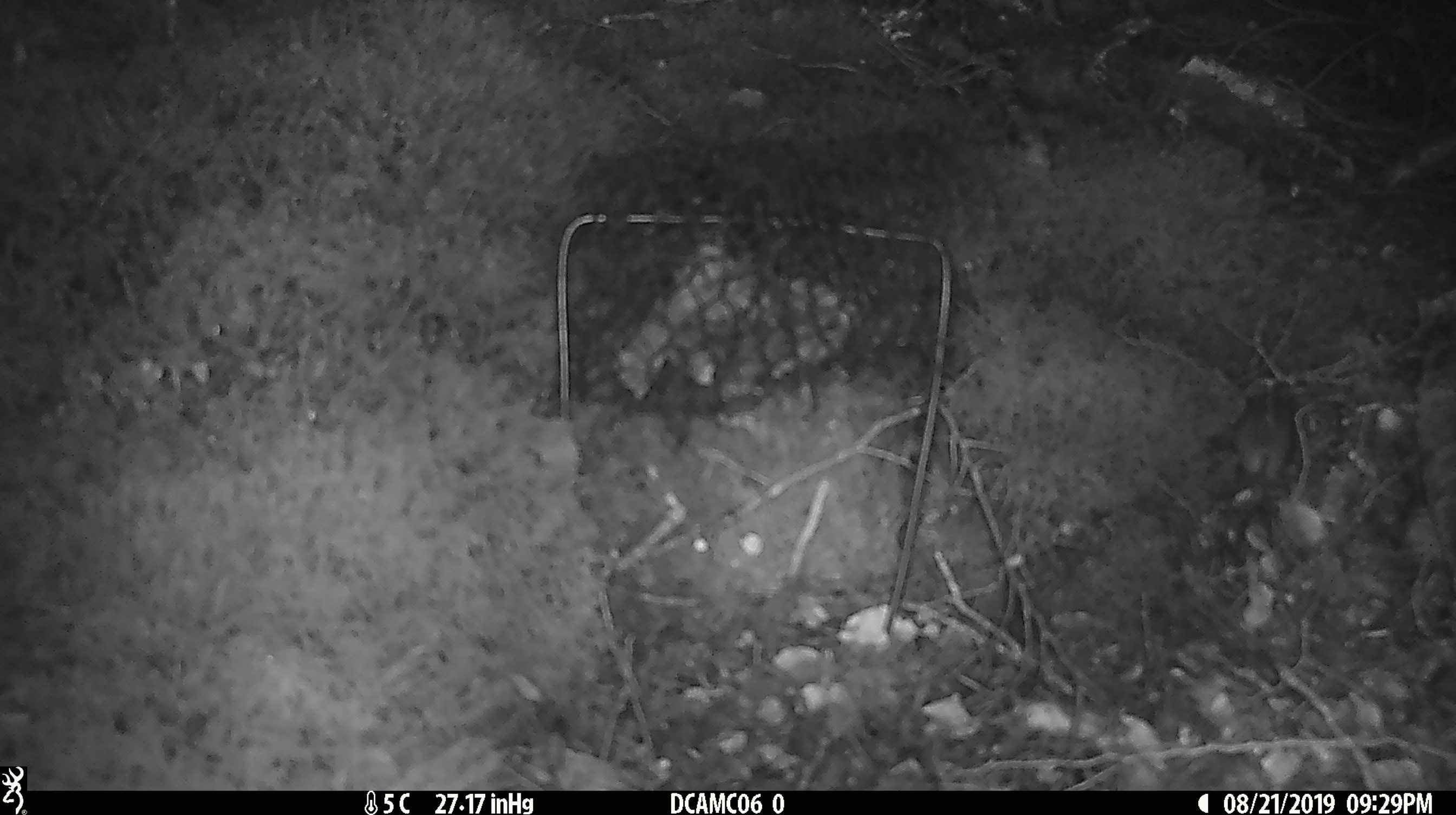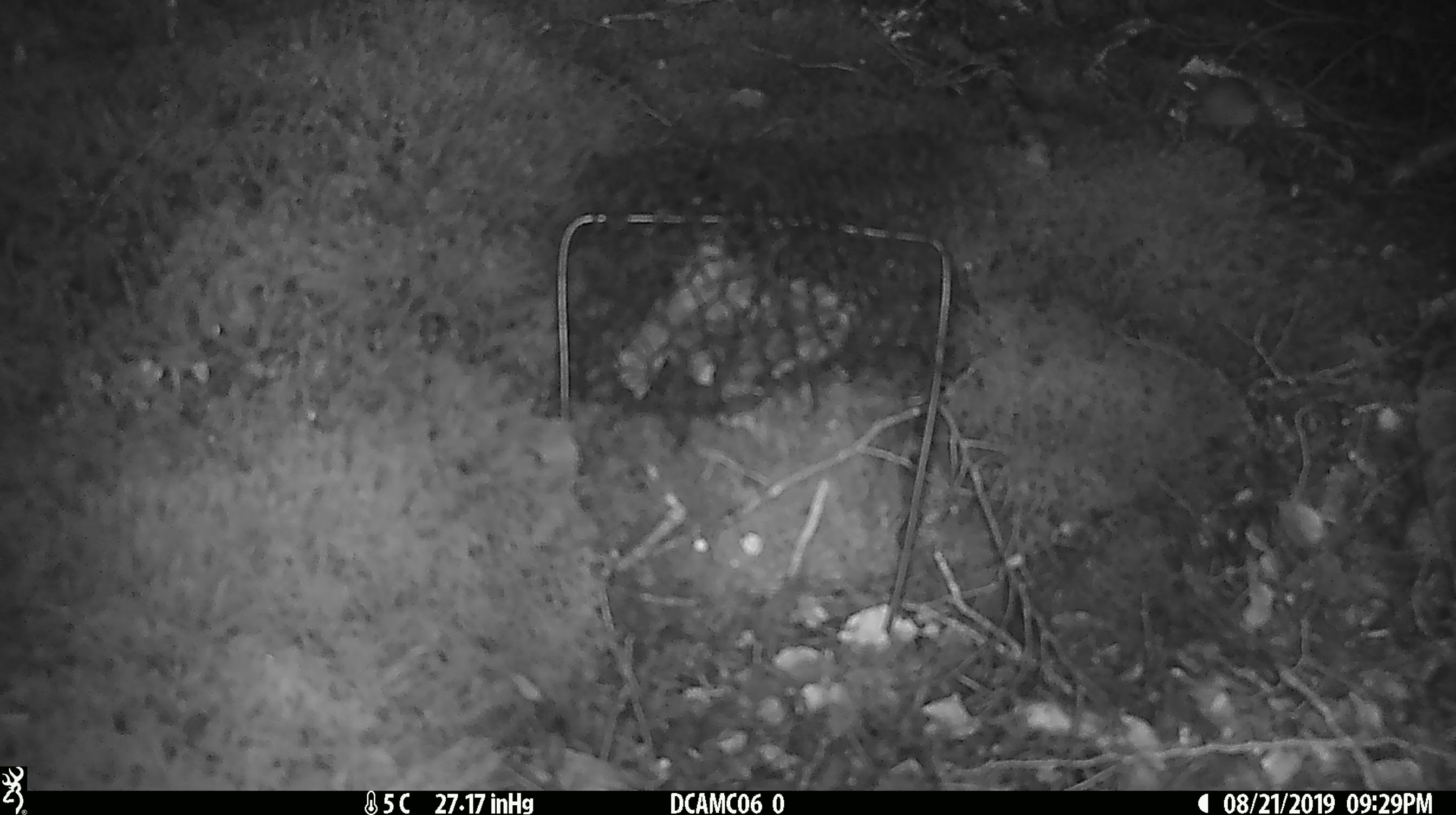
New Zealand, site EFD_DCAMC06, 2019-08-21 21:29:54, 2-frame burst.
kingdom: Animalia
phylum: Chordata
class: Mammalia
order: Rodentia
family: Muridae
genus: Mus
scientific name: Mus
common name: mouse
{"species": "mouse (Mus)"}